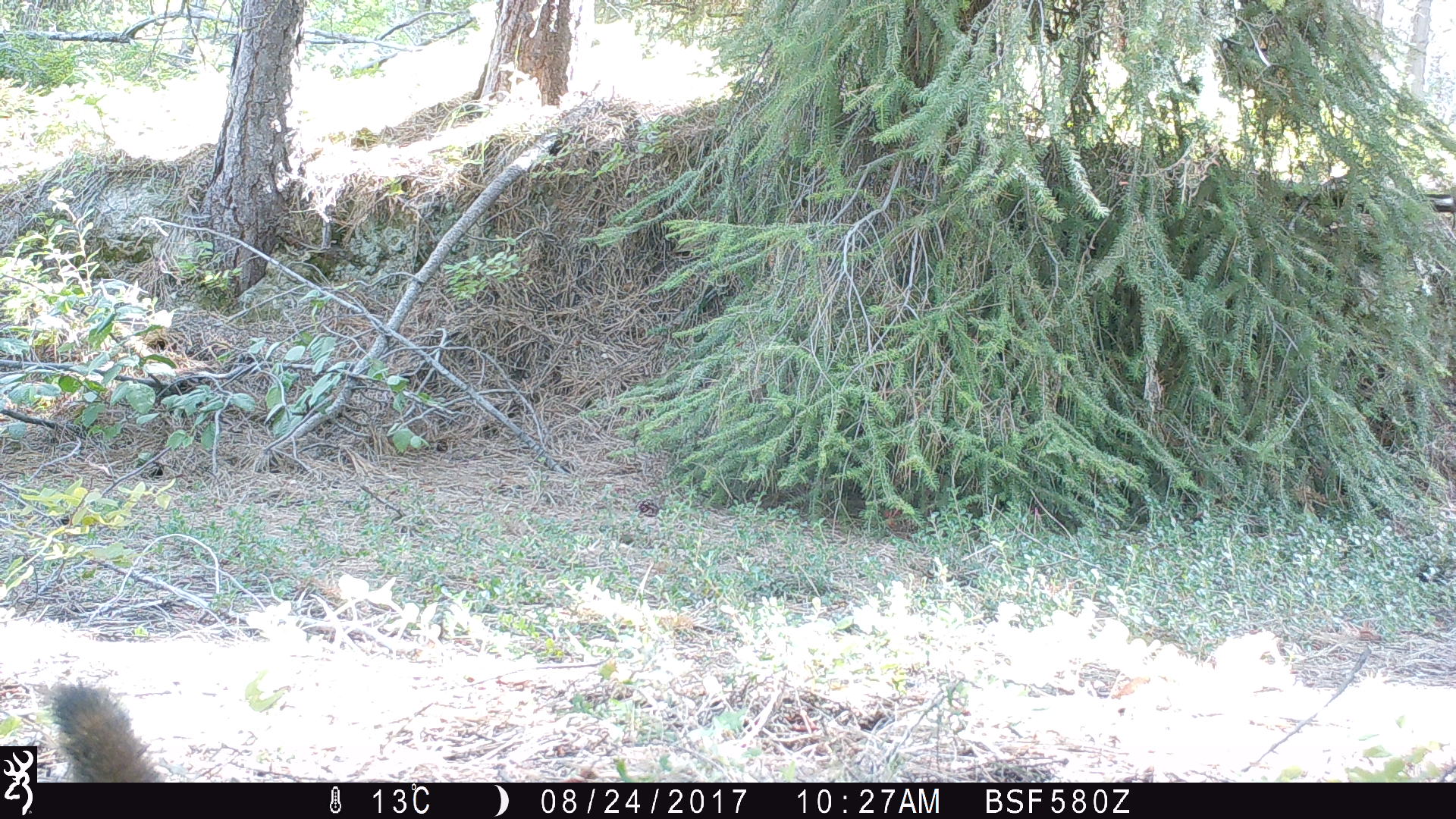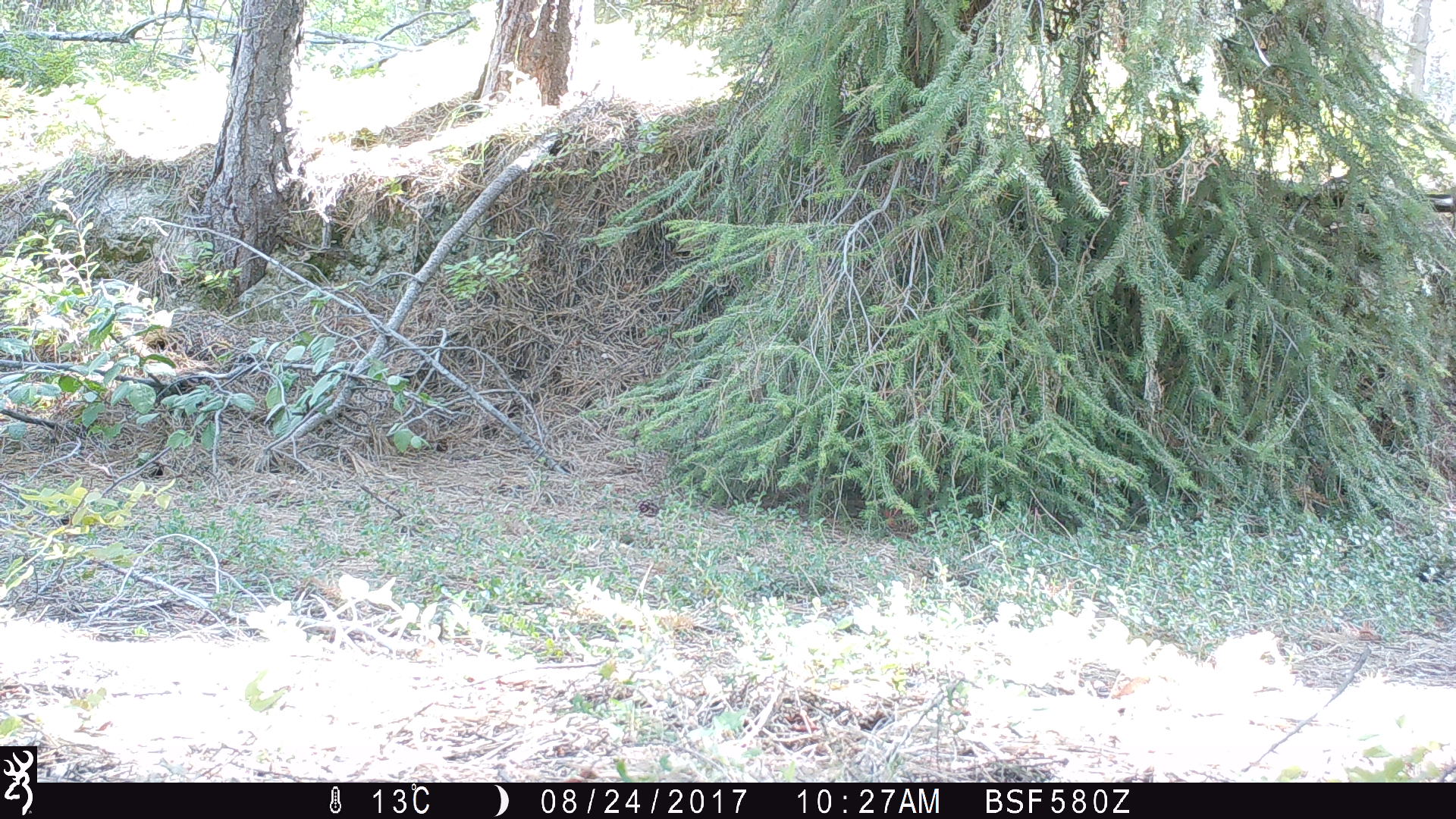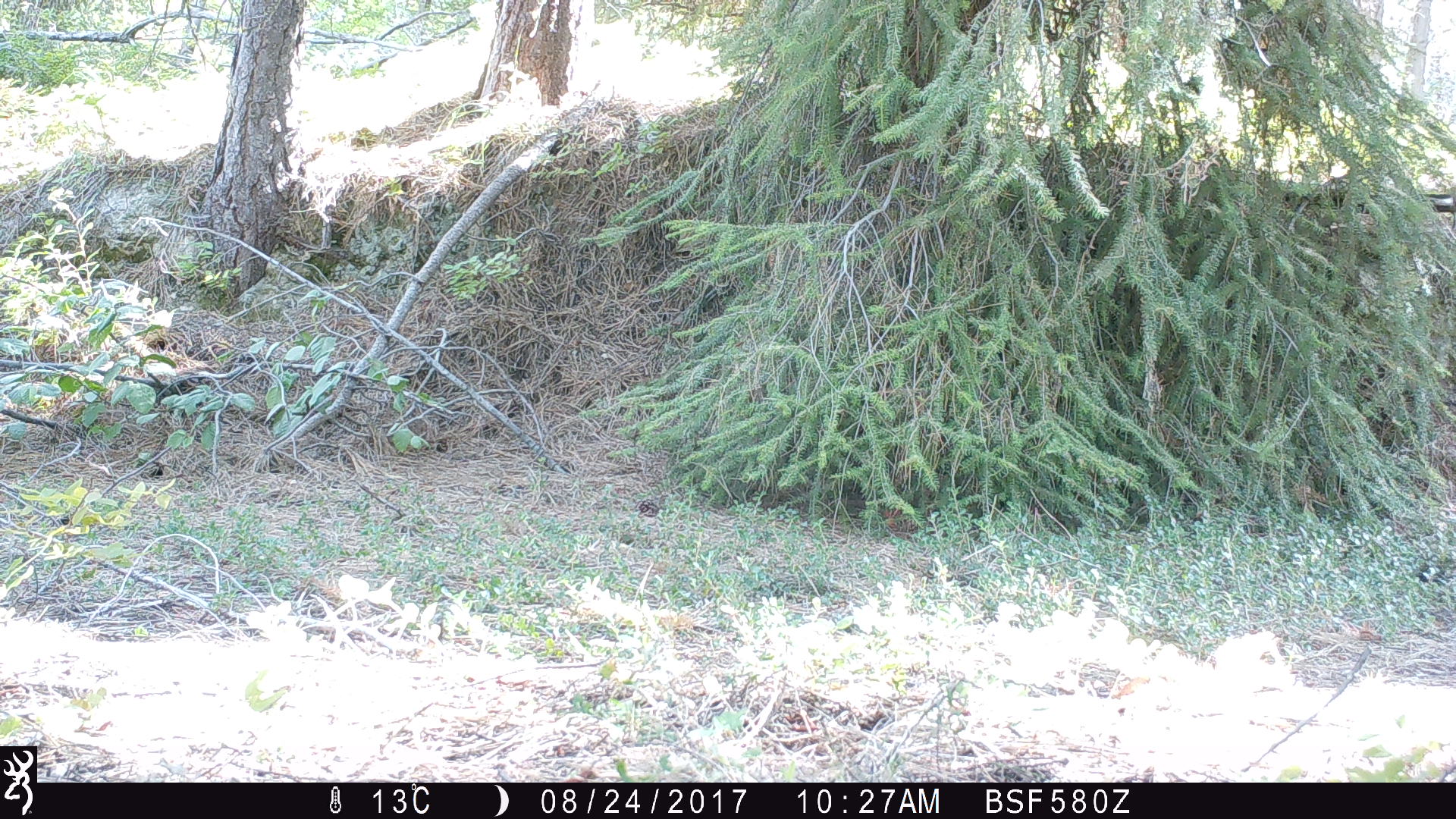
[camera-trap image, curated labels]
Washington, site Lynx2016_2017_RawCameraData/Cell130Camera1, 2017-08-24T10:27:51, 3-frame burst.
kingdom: Animalia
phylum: Chordata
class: Mammalia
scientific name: Mammalia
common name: small mammal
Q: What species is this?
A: Small mammal (Mammalia).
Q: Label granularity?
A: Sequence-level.